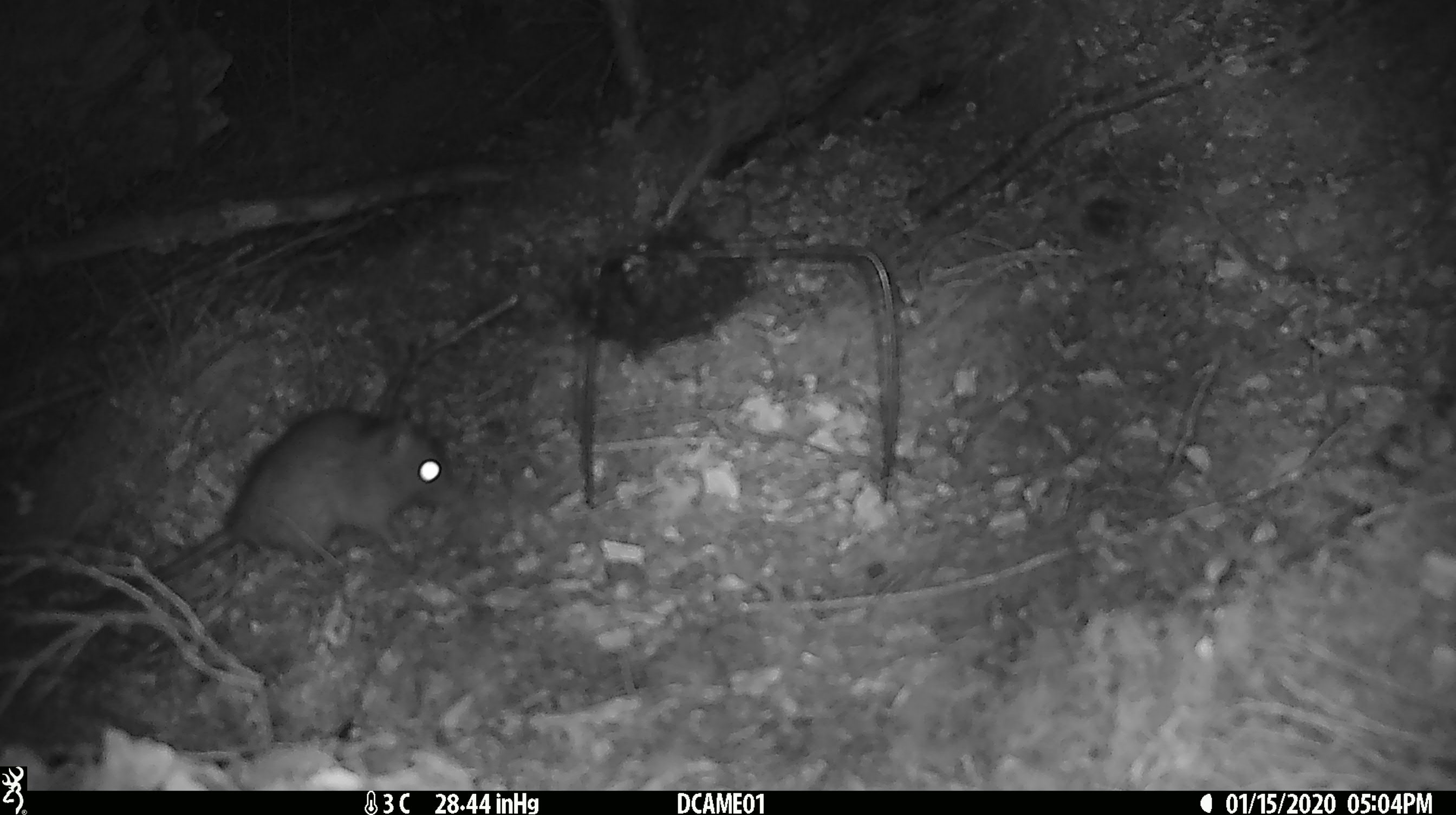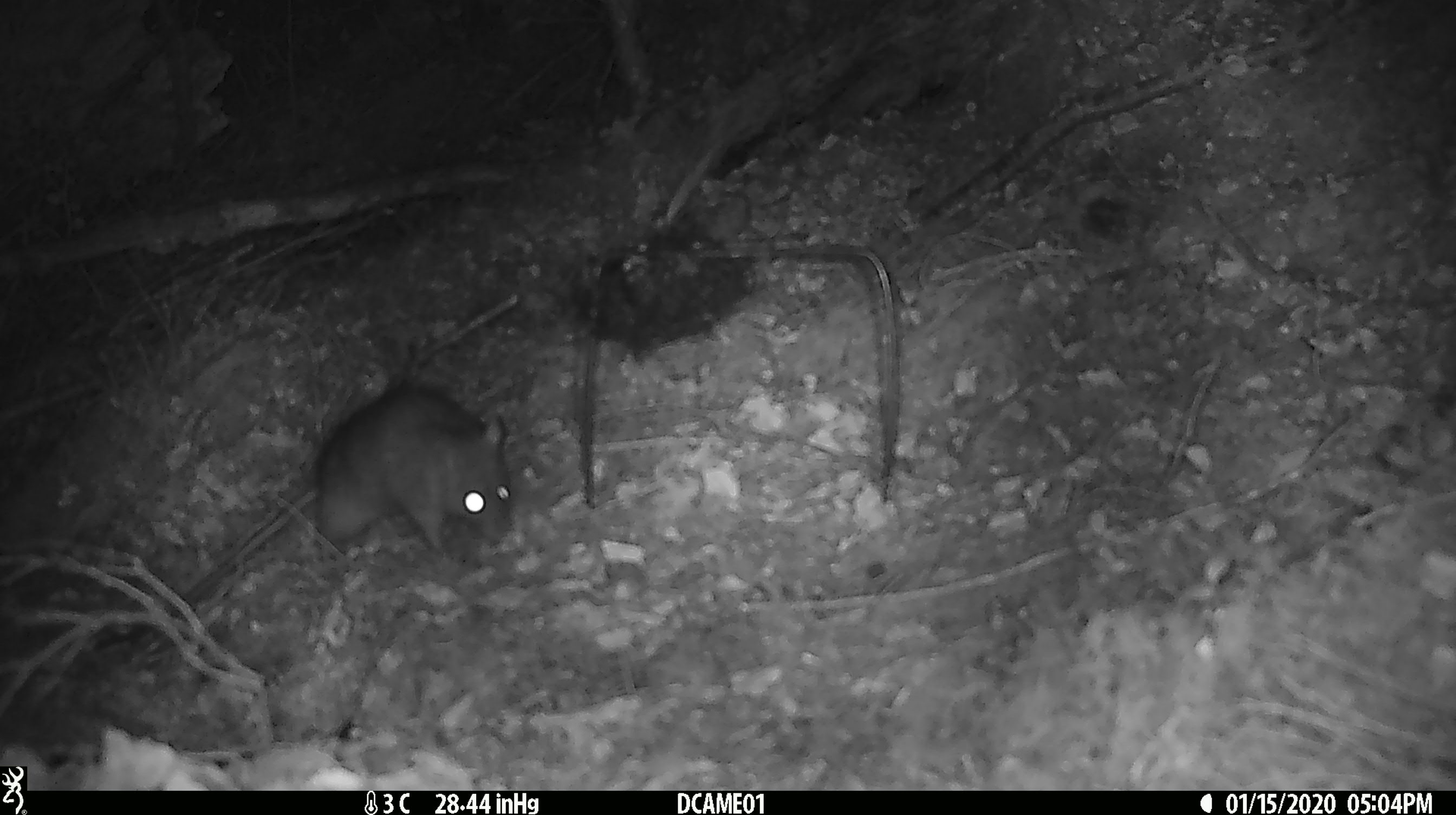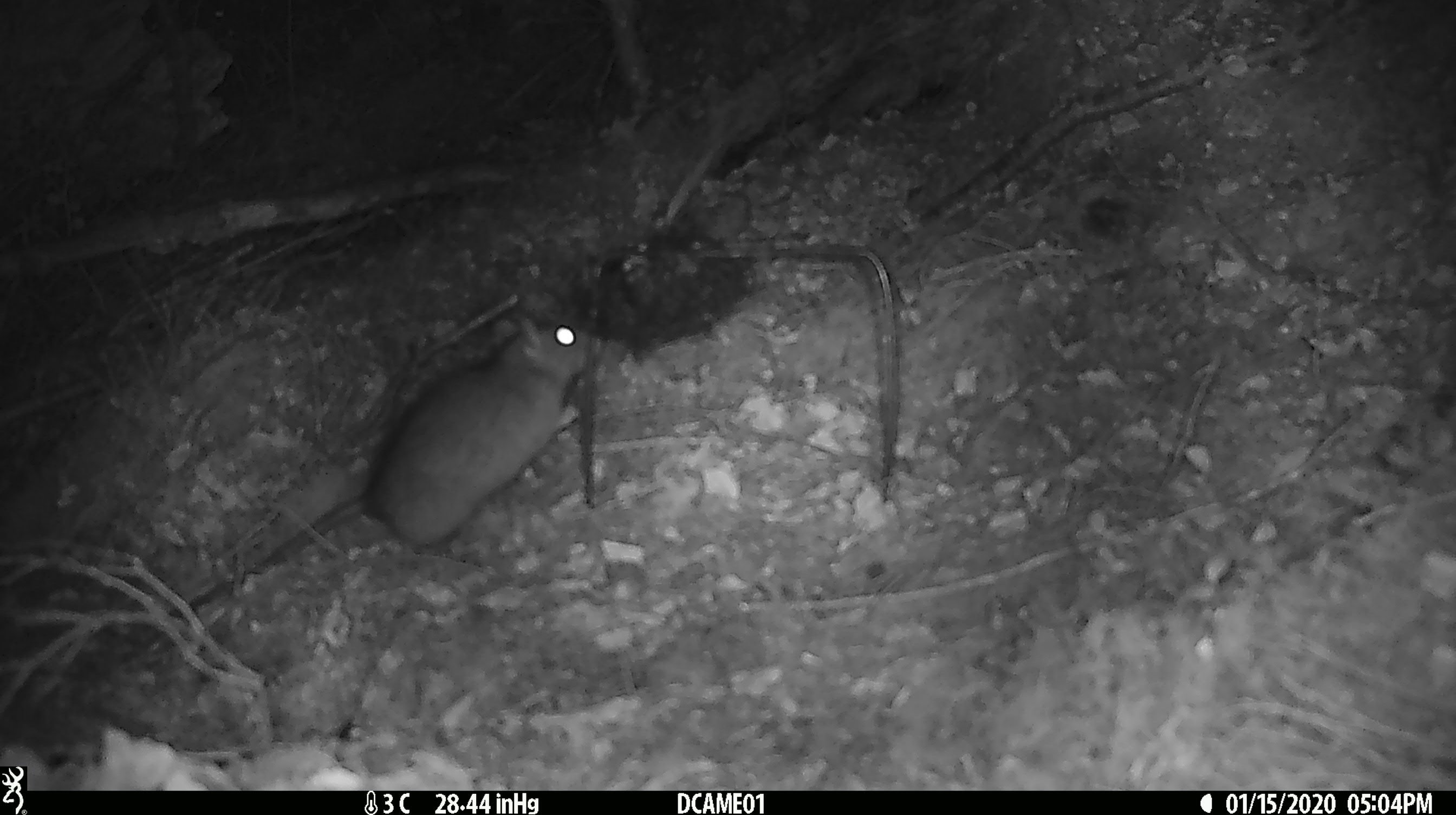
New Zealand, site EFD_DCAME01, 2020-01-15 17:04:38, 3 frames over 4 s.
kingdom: Animalia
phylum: Chordata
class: Mammalia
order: Rodentia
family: Muridae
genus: Rattus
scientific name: Rattus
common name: rat